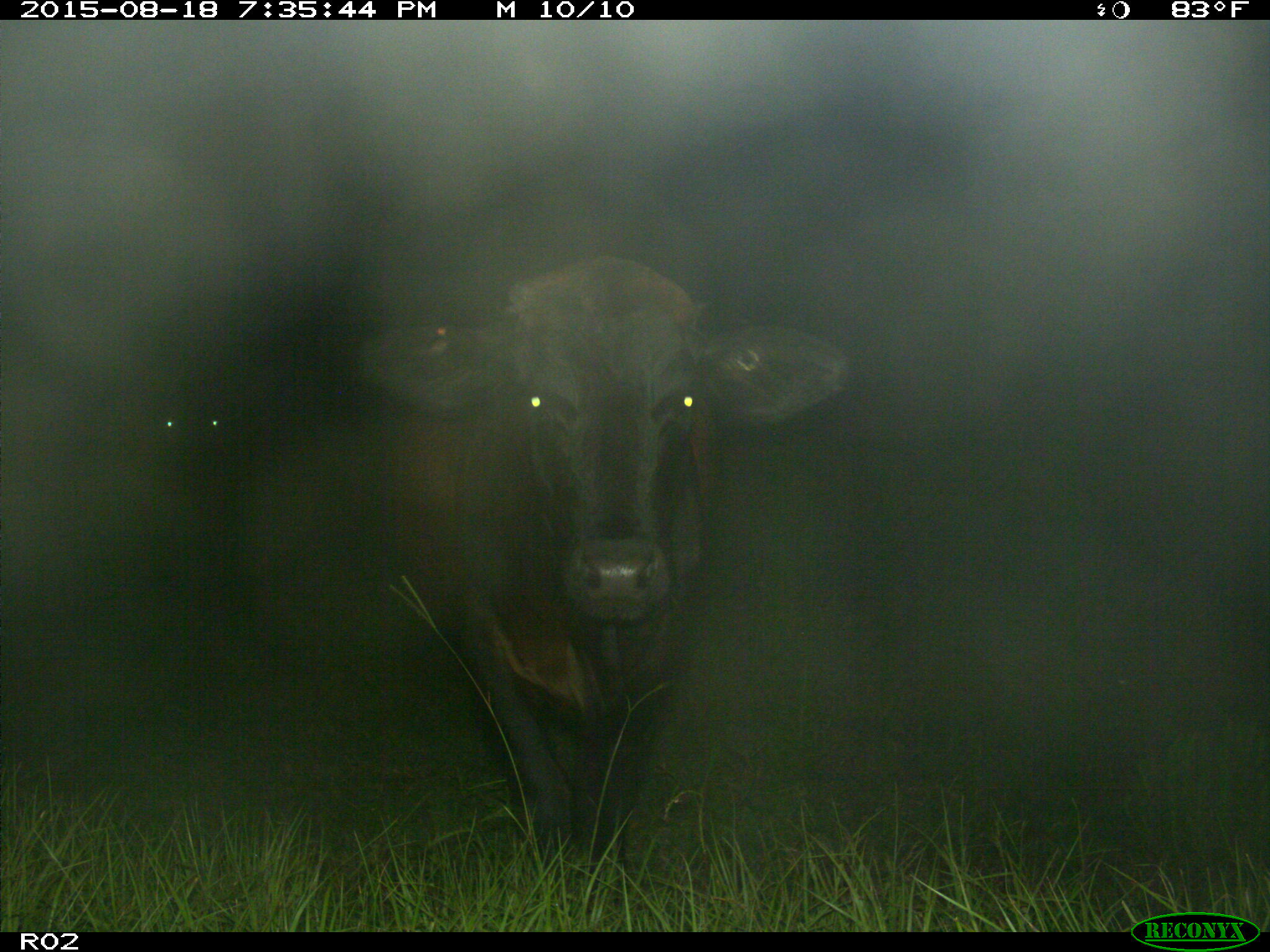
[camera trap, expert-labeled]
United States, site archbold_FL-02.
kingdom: Animalia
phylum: Chordata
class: Mammalia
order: Artiodactyla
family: Bovidae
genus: Bos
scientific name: Bos taurus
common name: domestic cow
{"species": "Bos taurus (domestic cow)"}